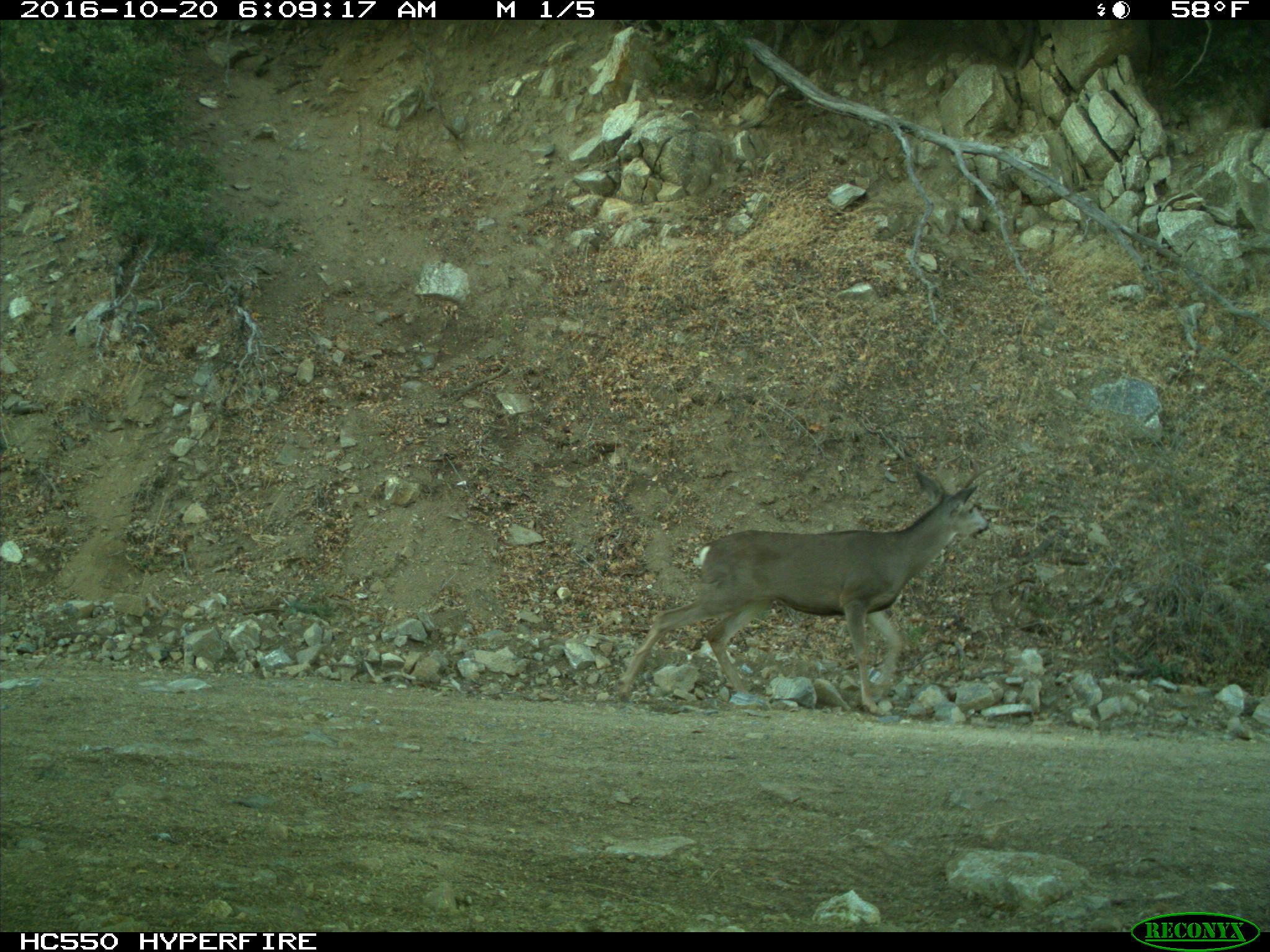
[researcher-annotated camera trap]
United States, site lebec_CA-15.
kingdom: Animalia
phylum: Chordata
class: Mammalia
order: Artiodactyla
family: Cervidae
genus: Odocoileus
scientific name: Odocoileus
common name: deer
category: unidentified deer